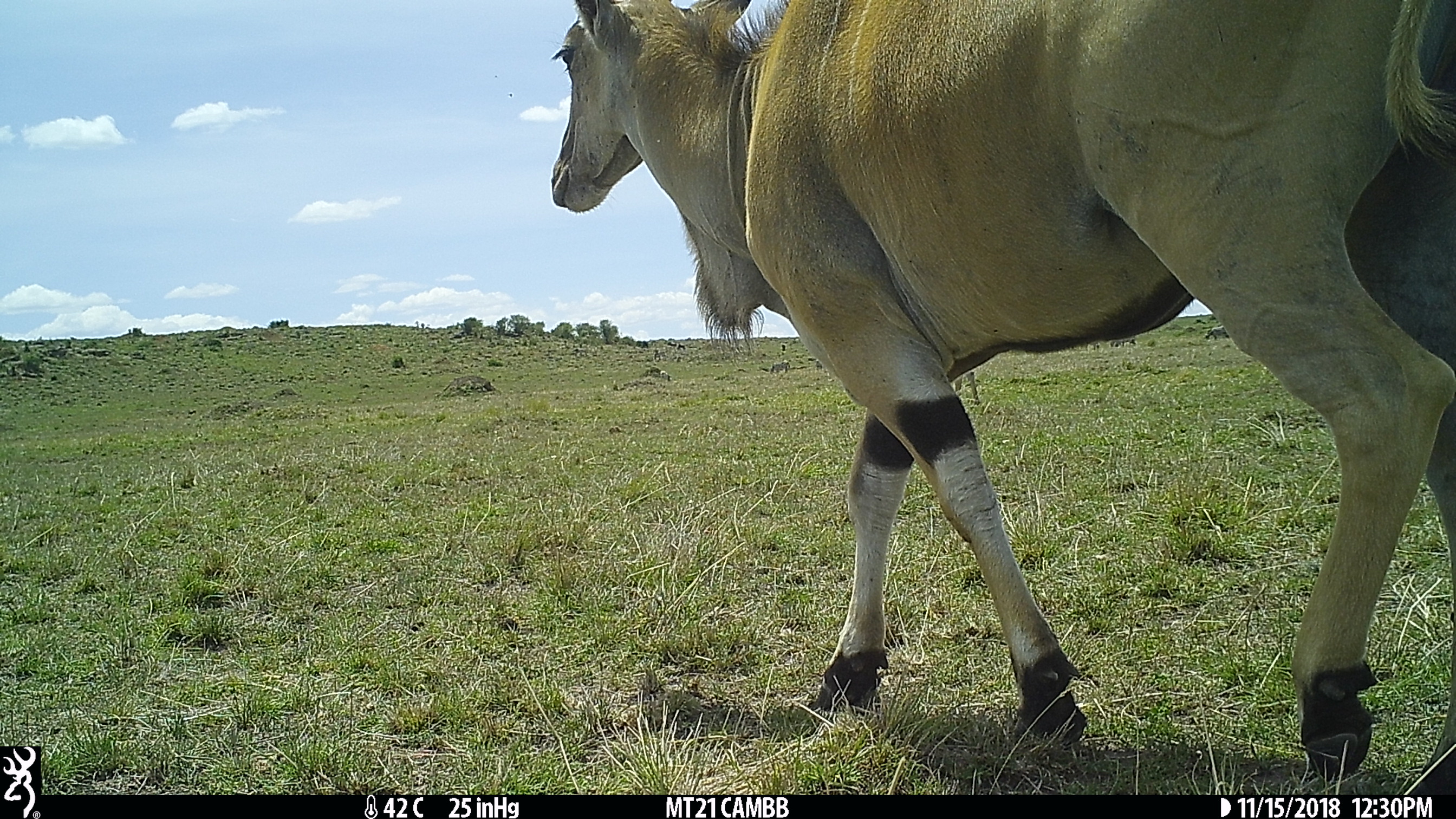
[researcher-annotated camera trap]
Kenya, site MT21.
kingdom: Animalia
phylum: Chordata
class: Mammalia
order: Artiodactyla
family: Bovidae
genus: Tragelaphus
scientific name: Tragelaphus oryx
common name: eland